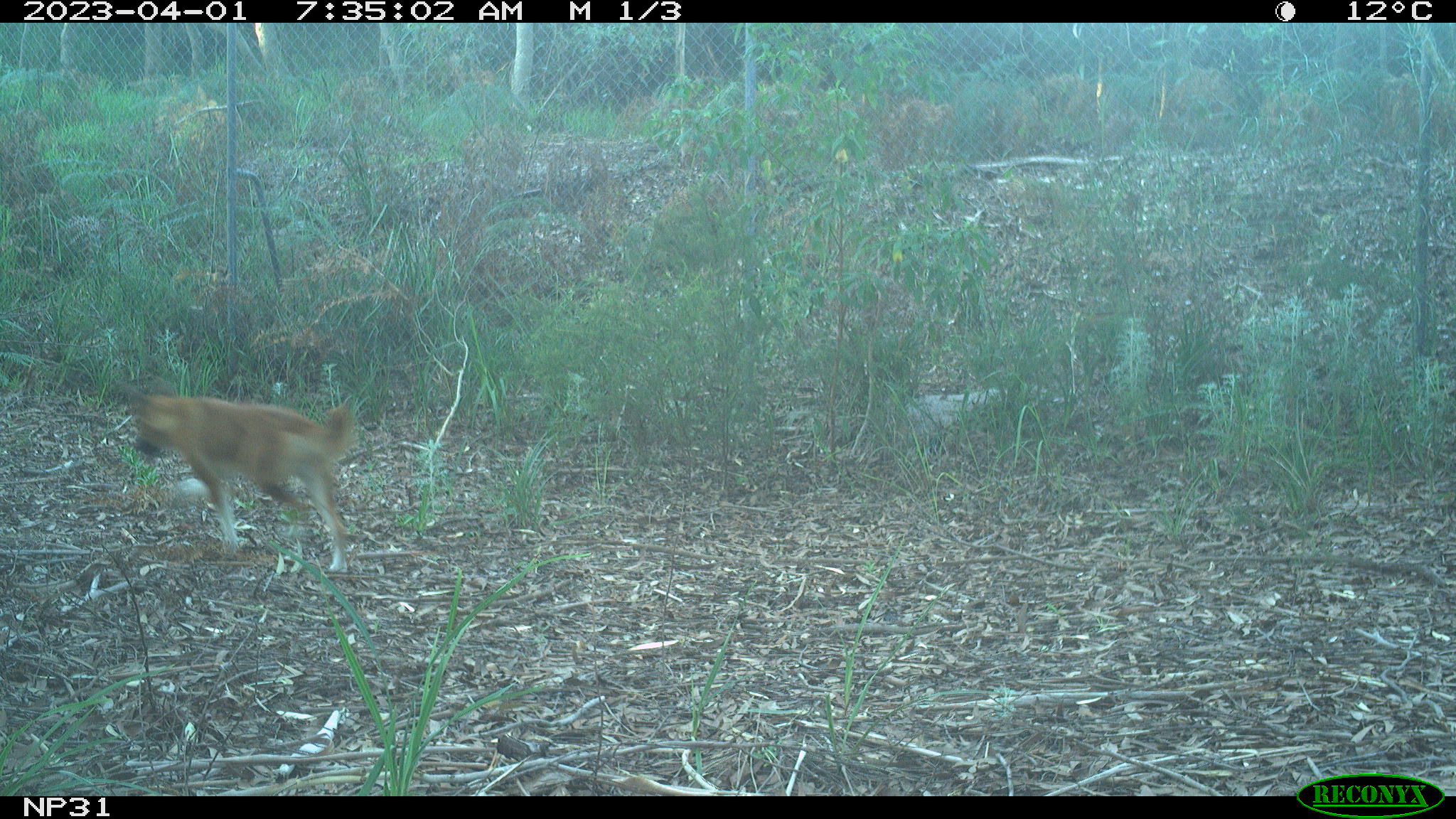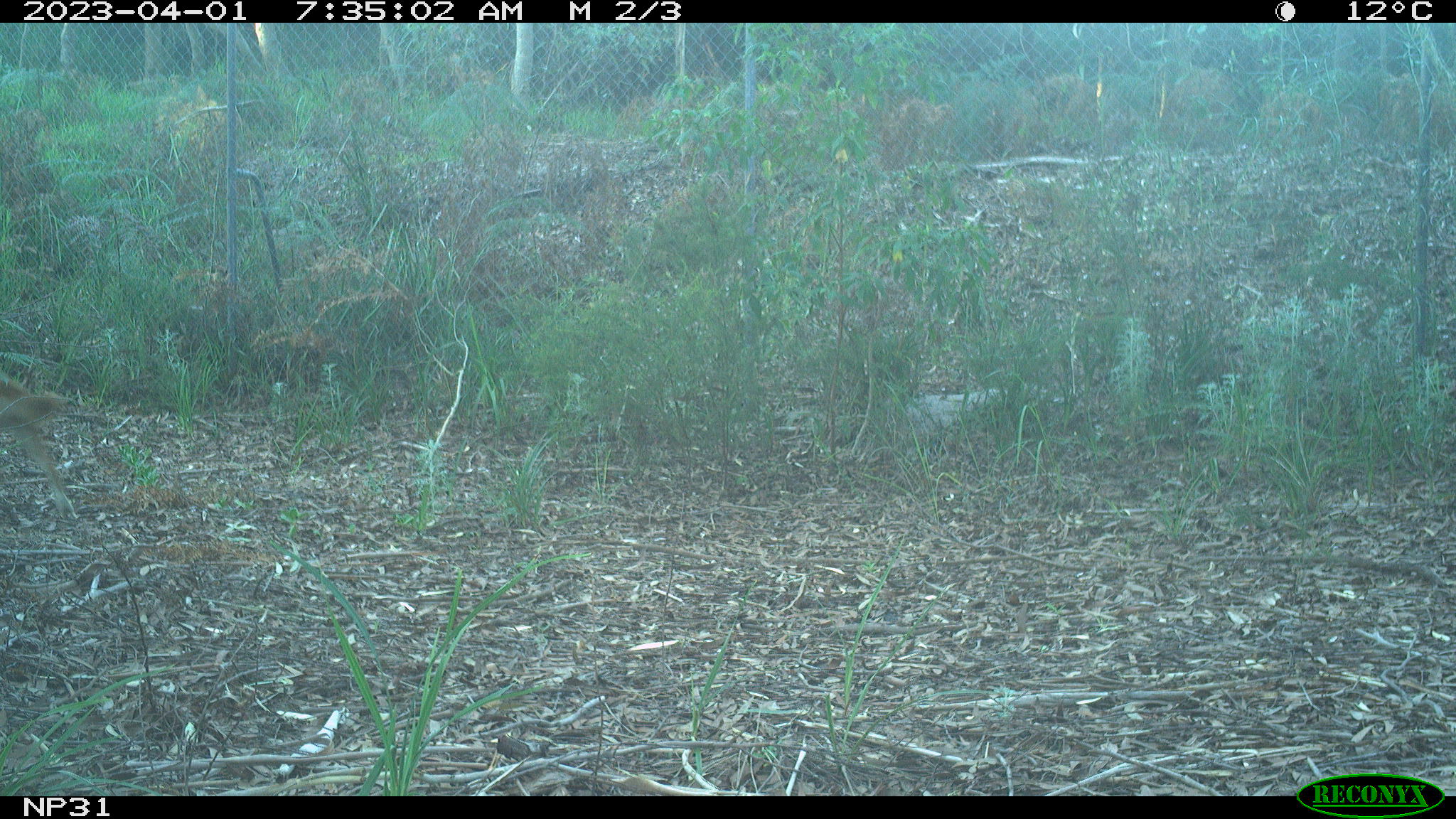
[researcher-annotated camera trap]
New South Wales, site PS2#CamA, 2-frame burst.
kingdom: Animalia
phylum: Chordata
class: Mammalia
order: Carnivora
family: Canidae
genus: Canis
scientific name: Canis familiaris dingo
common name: dingo